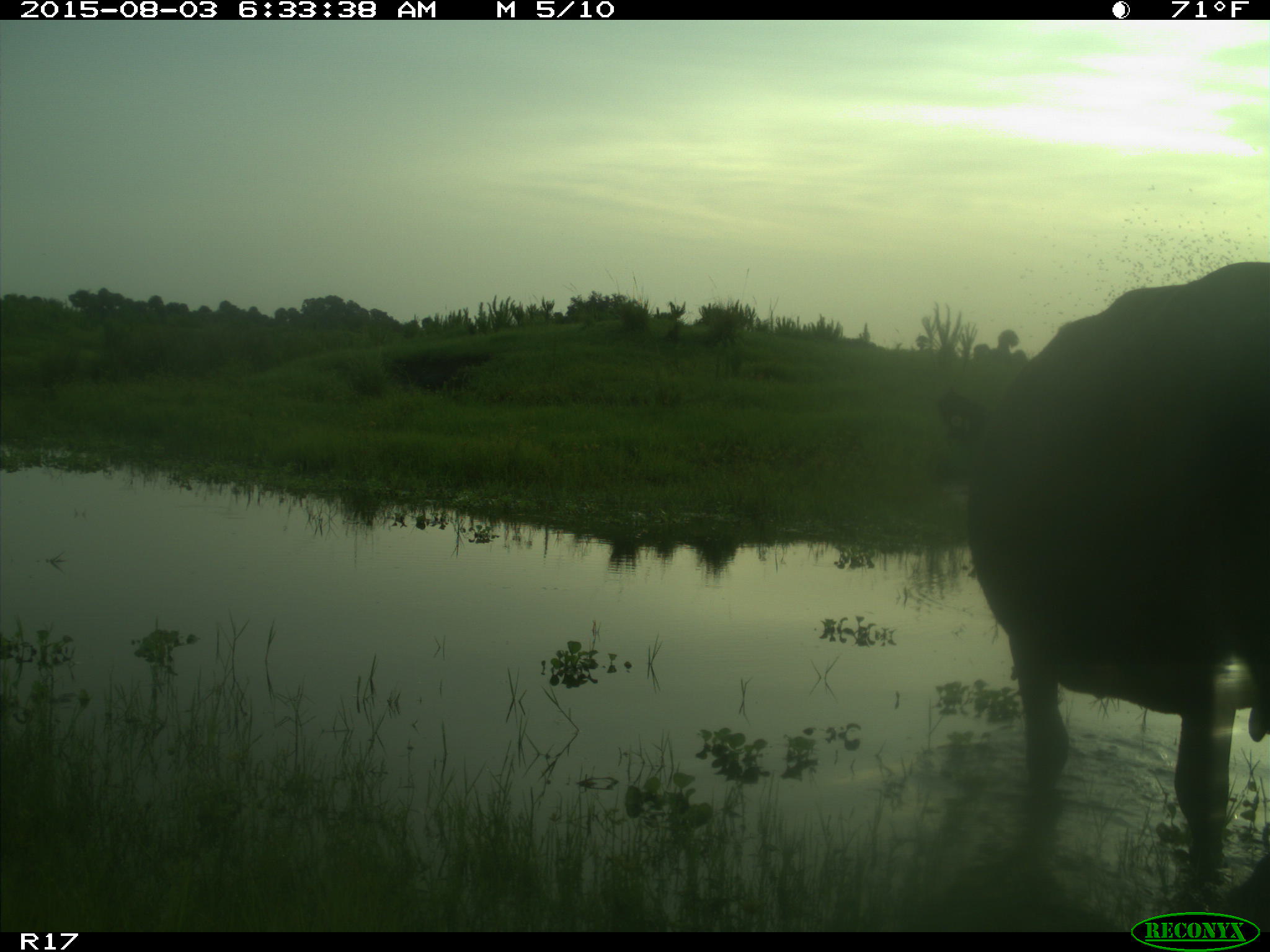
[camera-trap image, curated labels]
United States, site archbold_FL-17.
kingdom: Animalia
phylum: Chordata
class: Mammalia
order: Artiodactyla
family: Bovidae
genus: Bos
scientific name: Bos taurus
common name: domestic cow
Bos taurus (domestic cow).